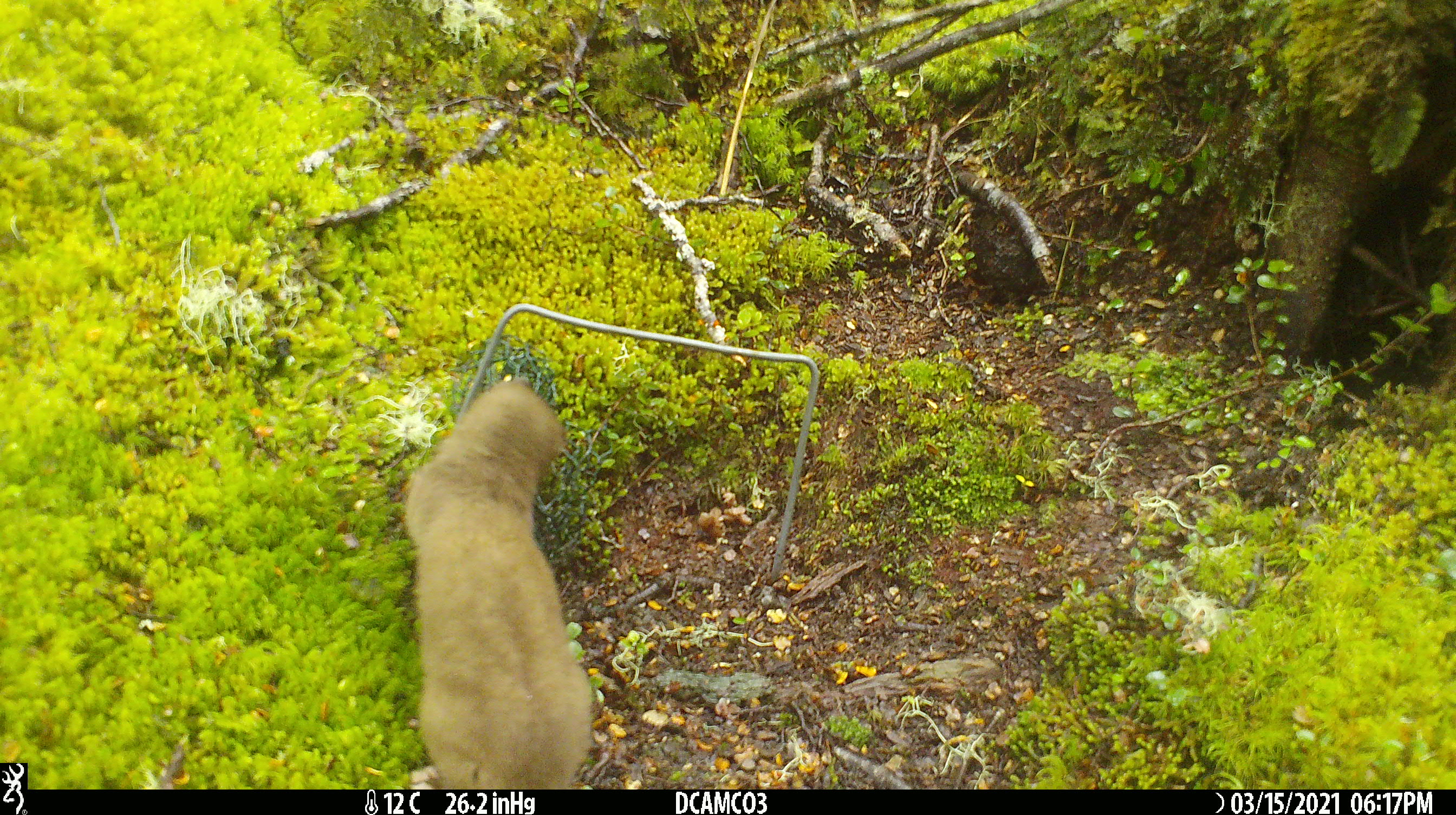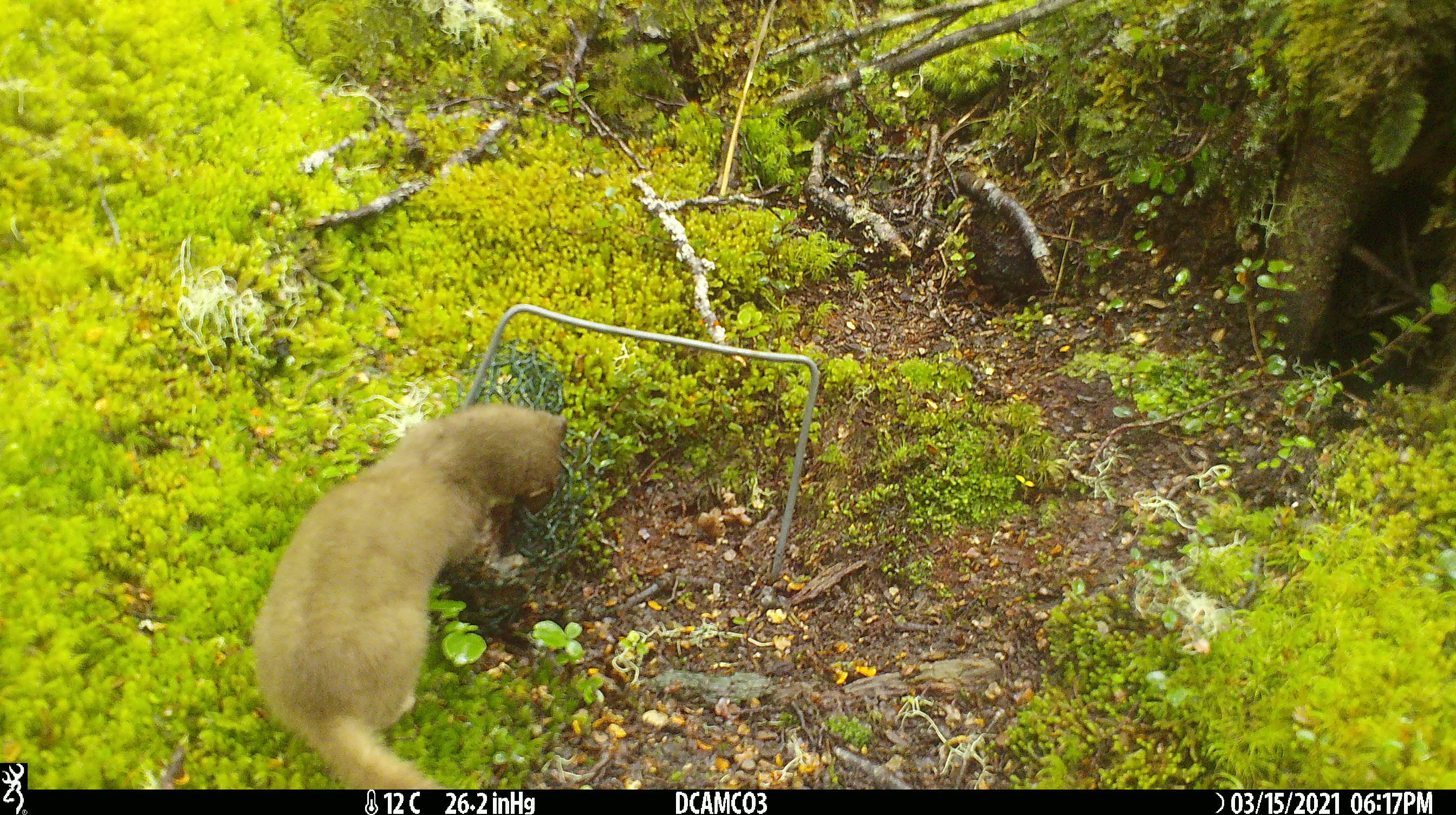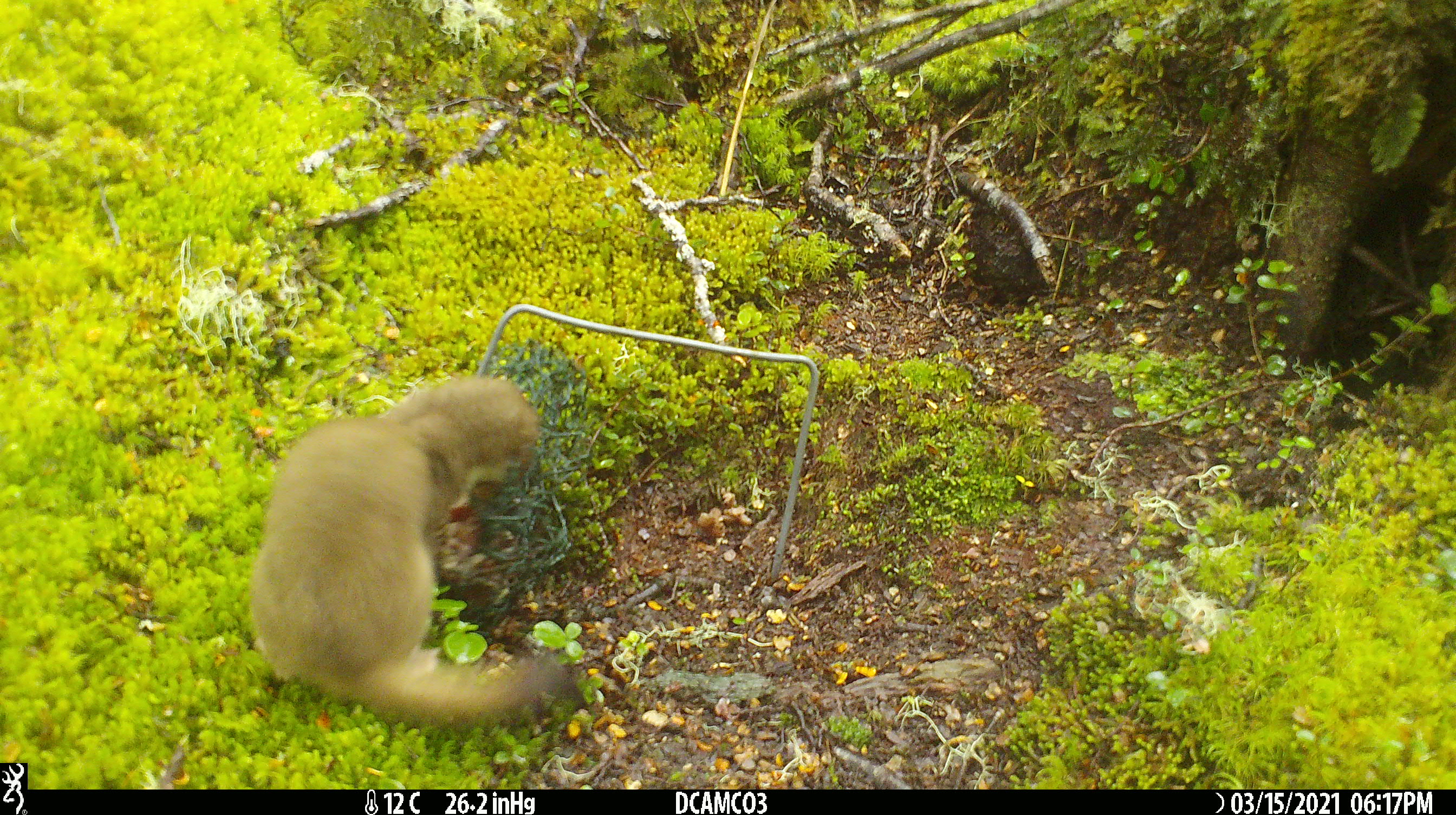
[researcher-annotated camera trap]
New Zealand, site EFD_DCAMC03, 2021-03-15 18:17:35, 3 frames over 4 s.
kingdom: Animalia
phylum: Chordata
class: Mammalia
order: Carnivora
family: Mustelidae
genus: Mustela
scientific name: Mustela erminea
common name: stoat